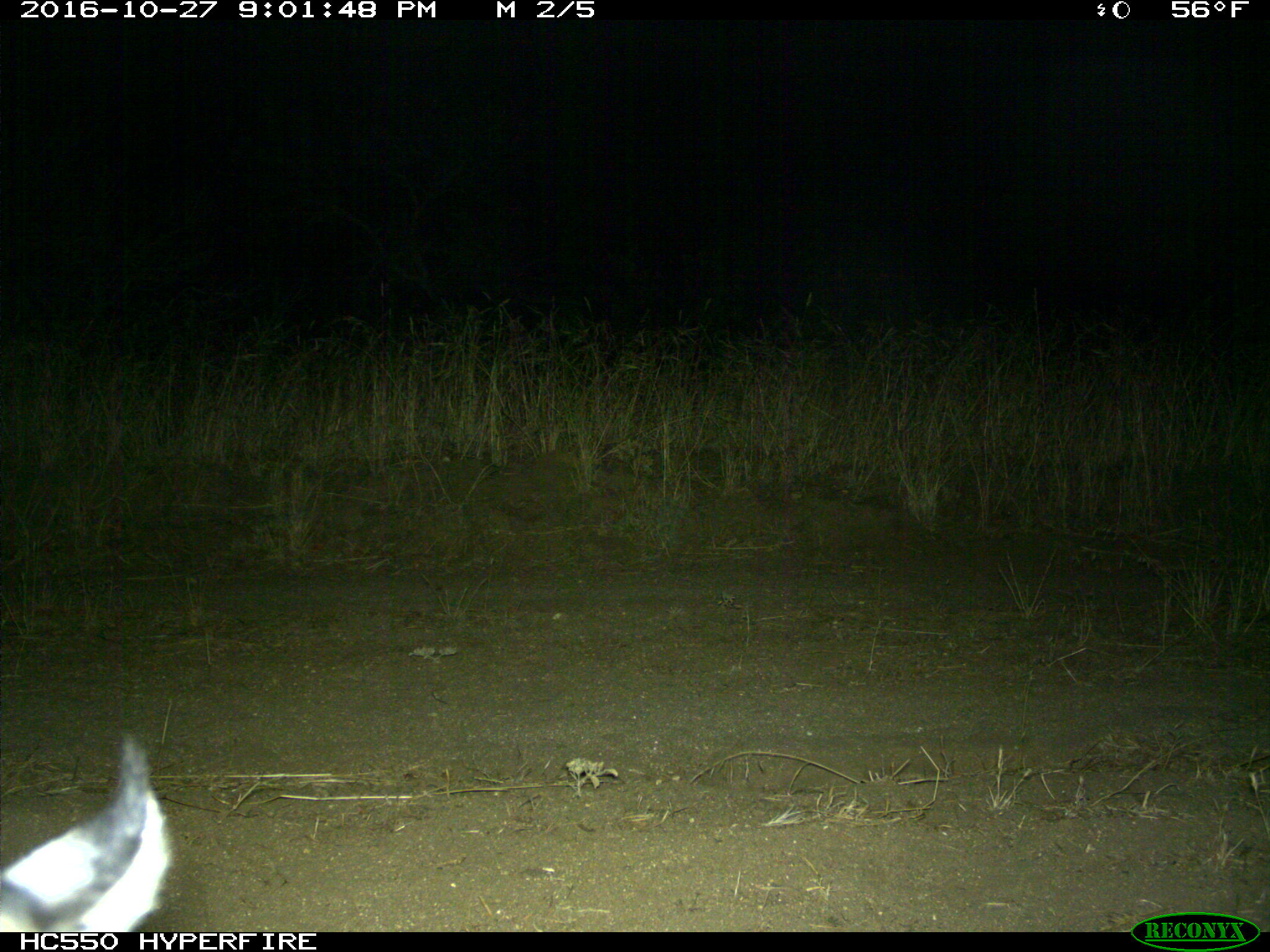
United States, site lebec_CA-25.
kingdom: Animalia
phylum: Chordata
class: Mammalia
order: Carnivora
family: Felidae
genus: Lynx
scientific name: Lynx rufus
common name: bobcat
Lynx rufus (bobcat).